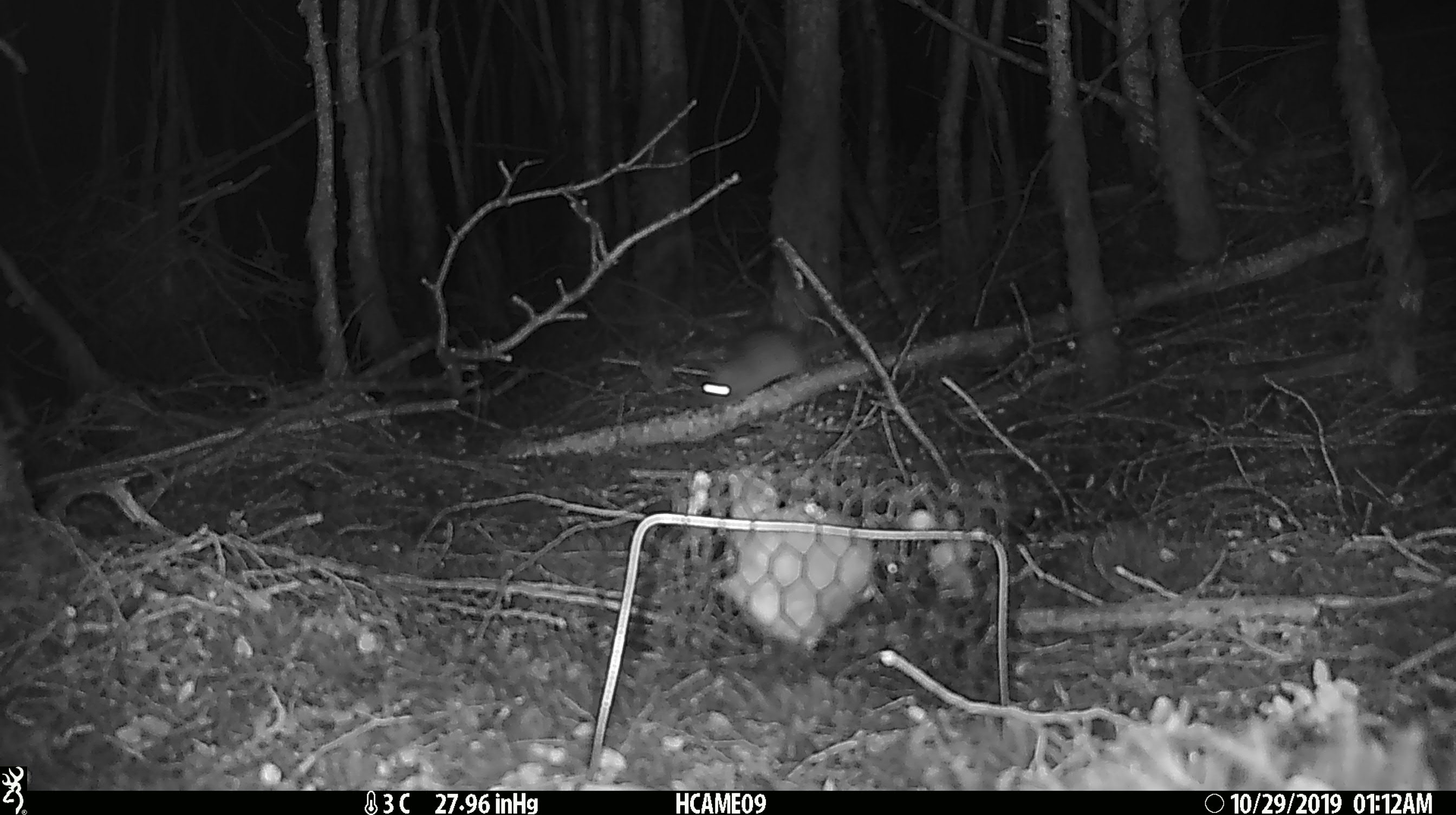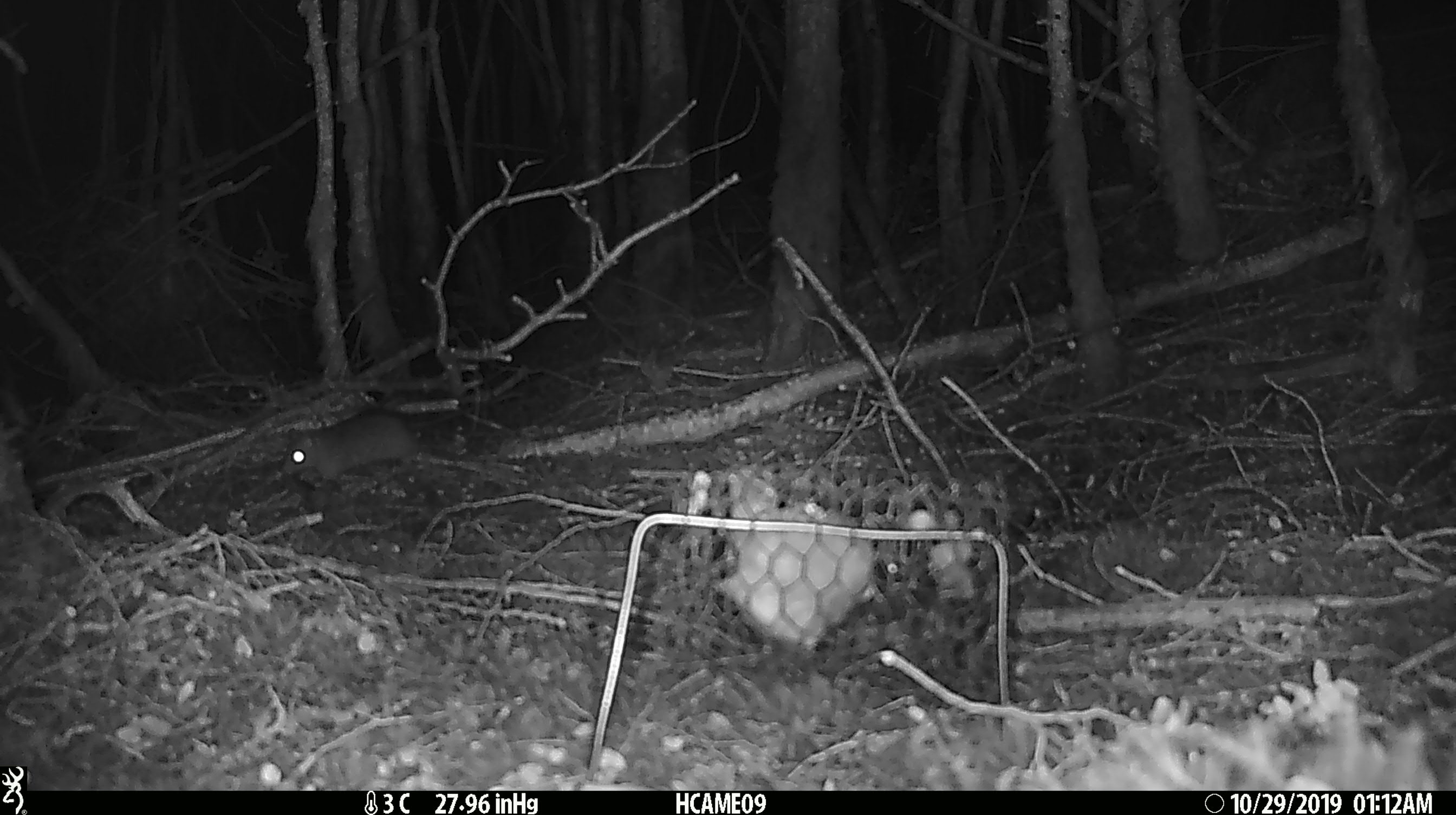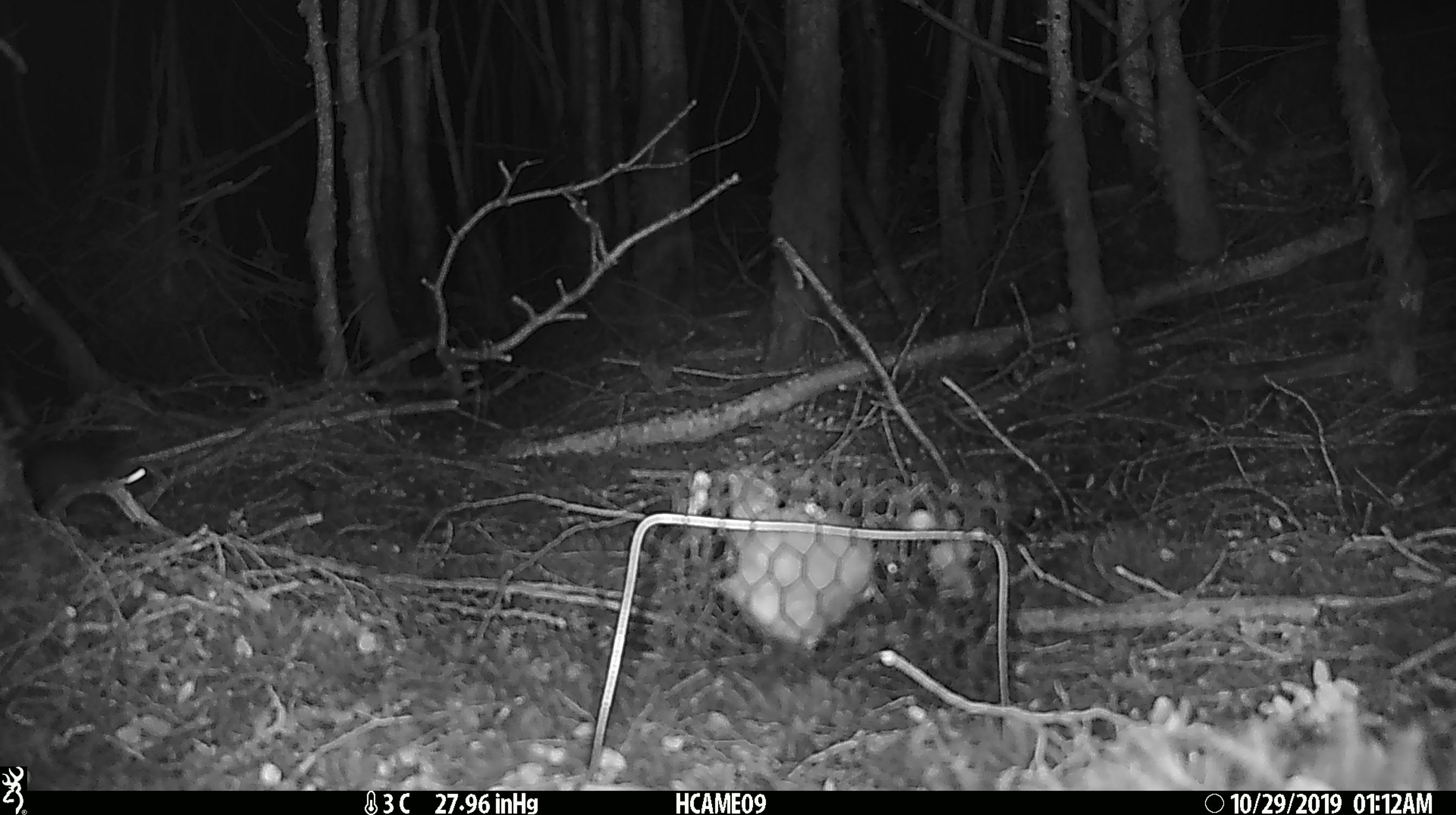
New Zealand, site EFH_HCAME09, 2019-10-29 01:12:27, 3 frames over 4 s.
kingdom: Animalia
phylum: Chordata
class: Mammalia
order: Rodentia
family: Muridae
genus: Mus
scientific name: Mus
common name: mouse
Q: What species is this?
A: Mouse (Mus).